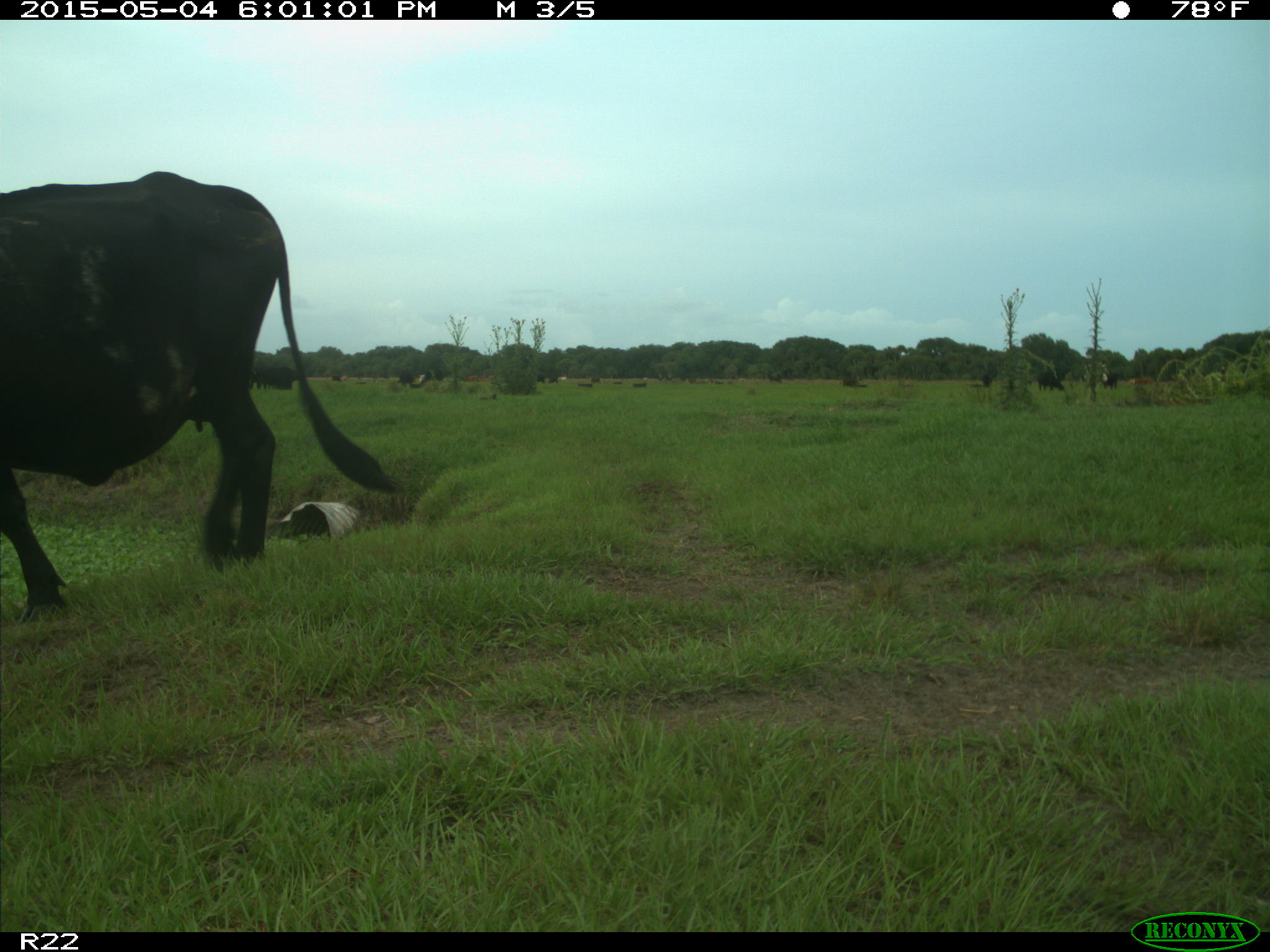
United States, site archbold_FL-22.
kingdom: Animalia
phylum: Chordata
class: Mammalia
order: Artiodactyla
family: Bovidae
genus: Bos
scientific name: Bos taurus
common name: domestic cow